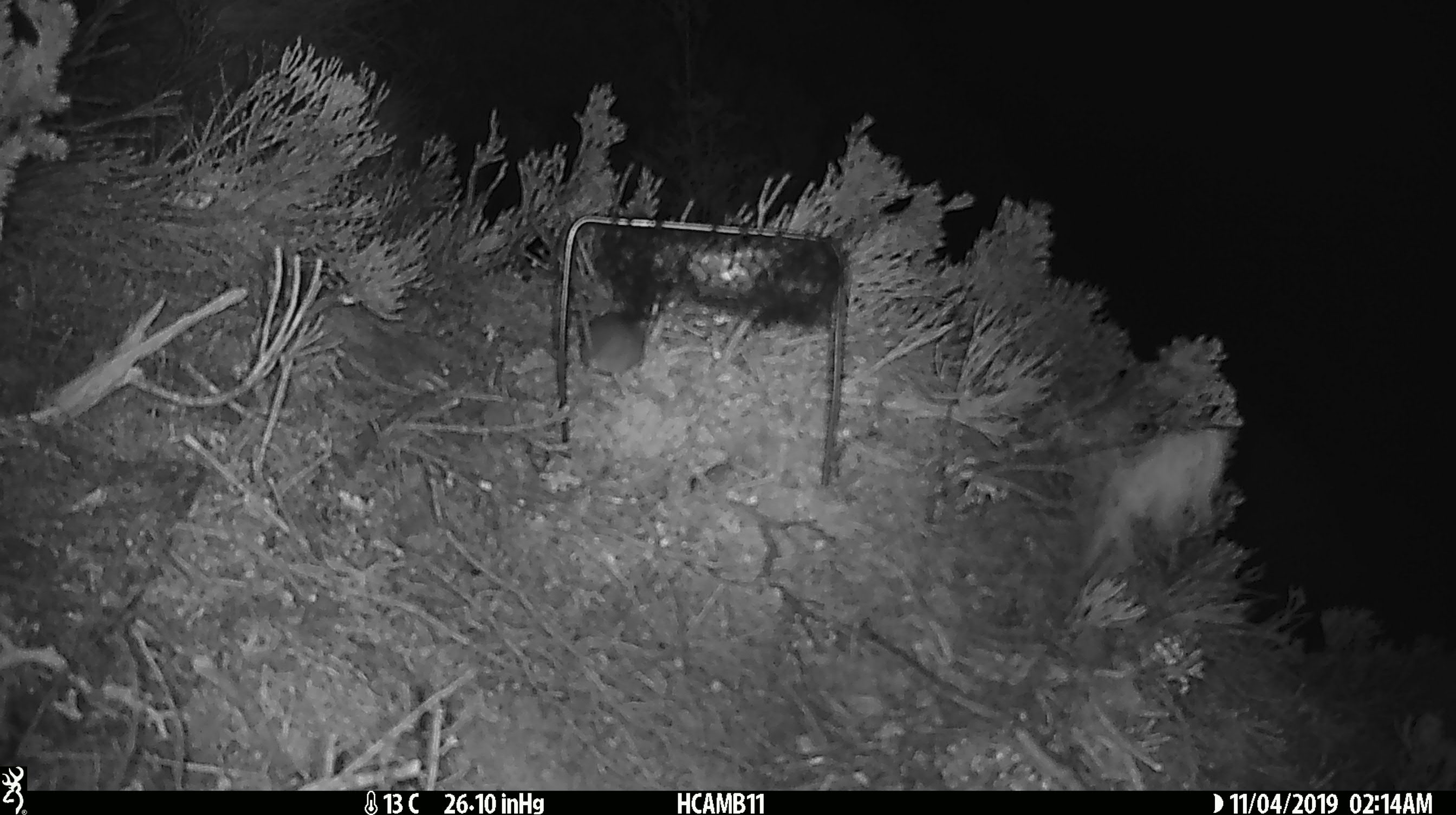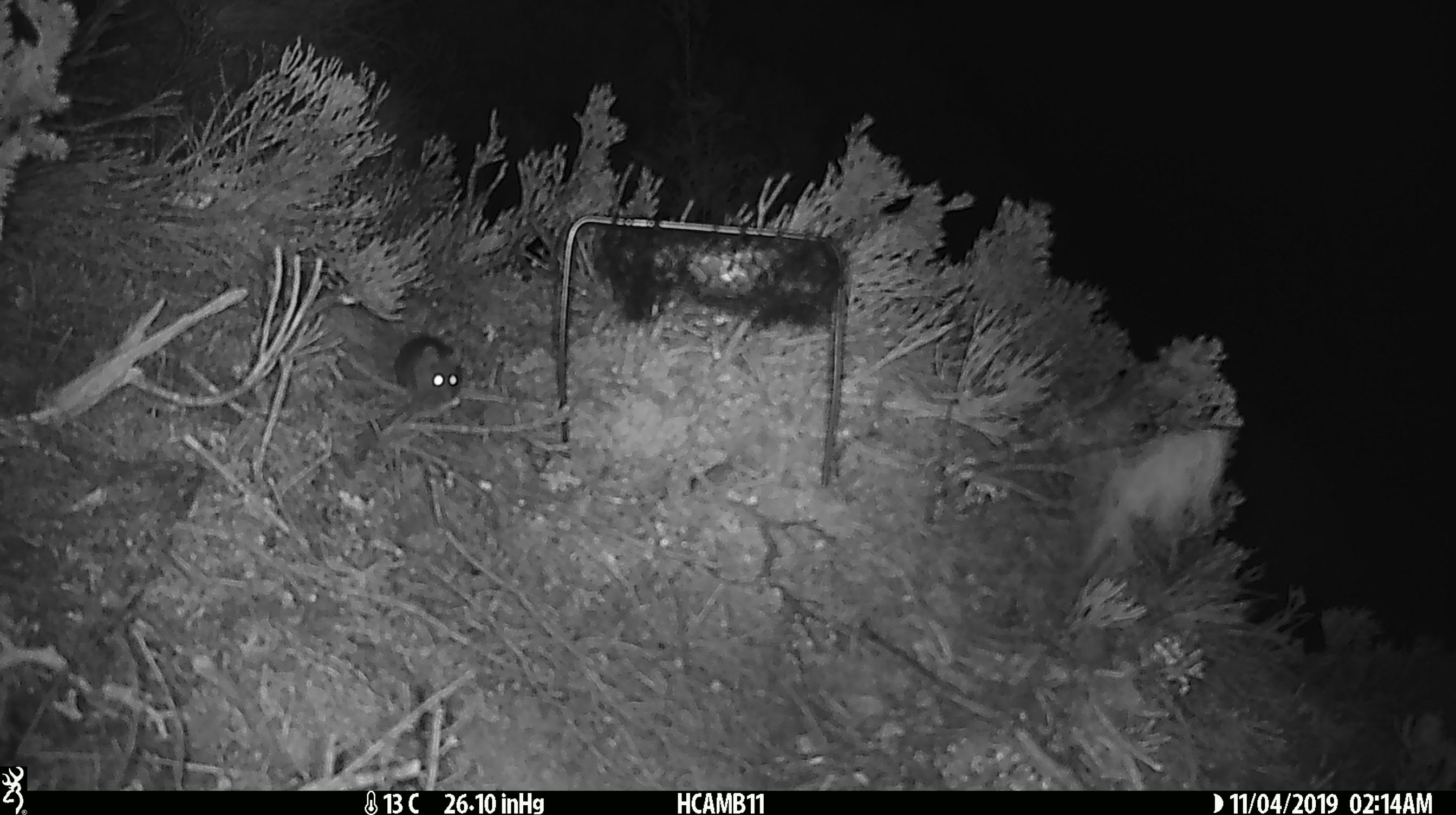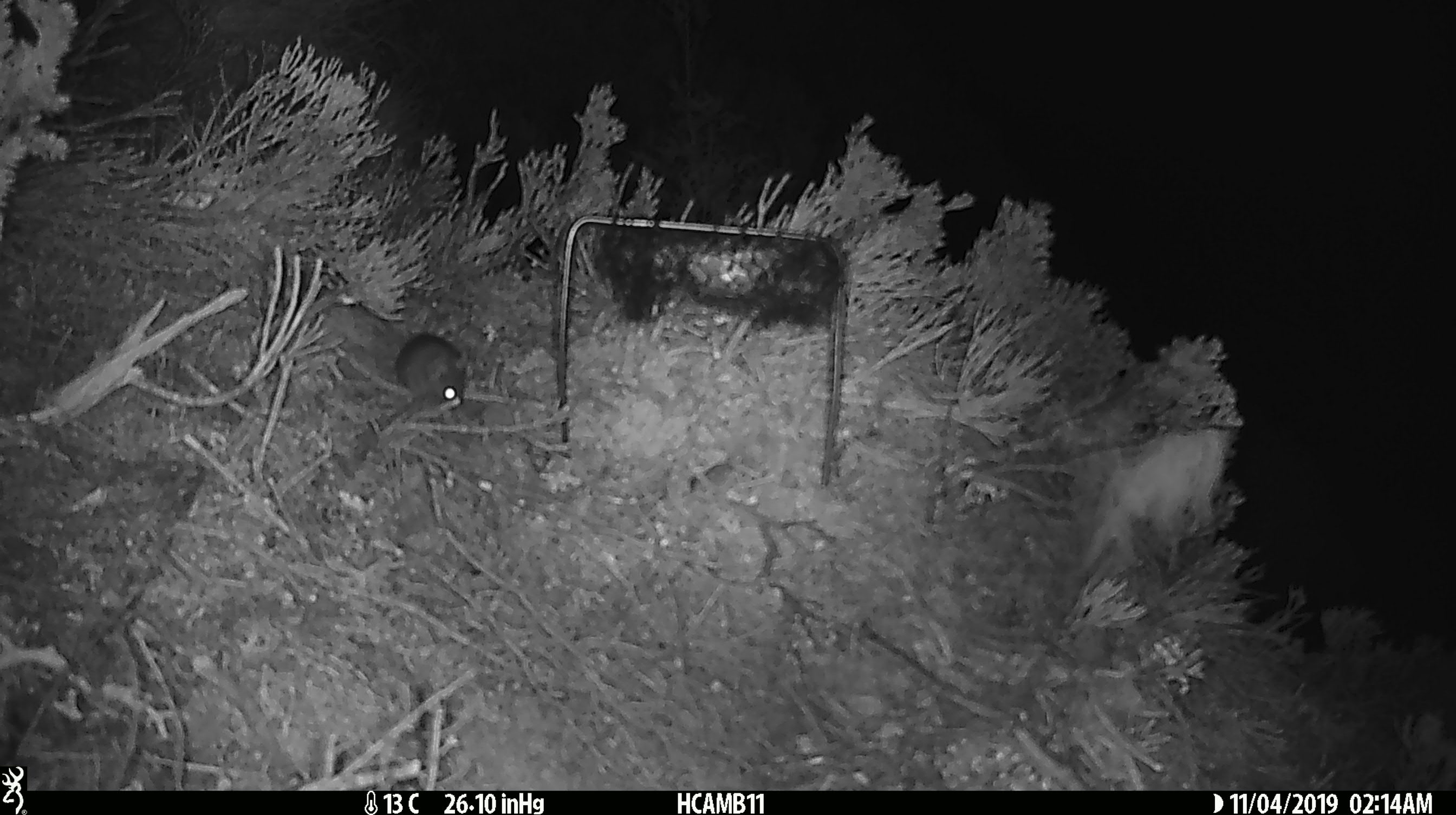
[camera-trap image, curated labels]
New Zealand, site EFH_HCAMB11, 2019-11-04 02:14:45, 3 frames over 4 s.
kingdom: Animalia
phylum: Chordata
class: Mammalia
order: Rodentia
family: Muridae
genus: Mus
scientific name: Mus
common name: mouse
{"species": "mouse (Mus)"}